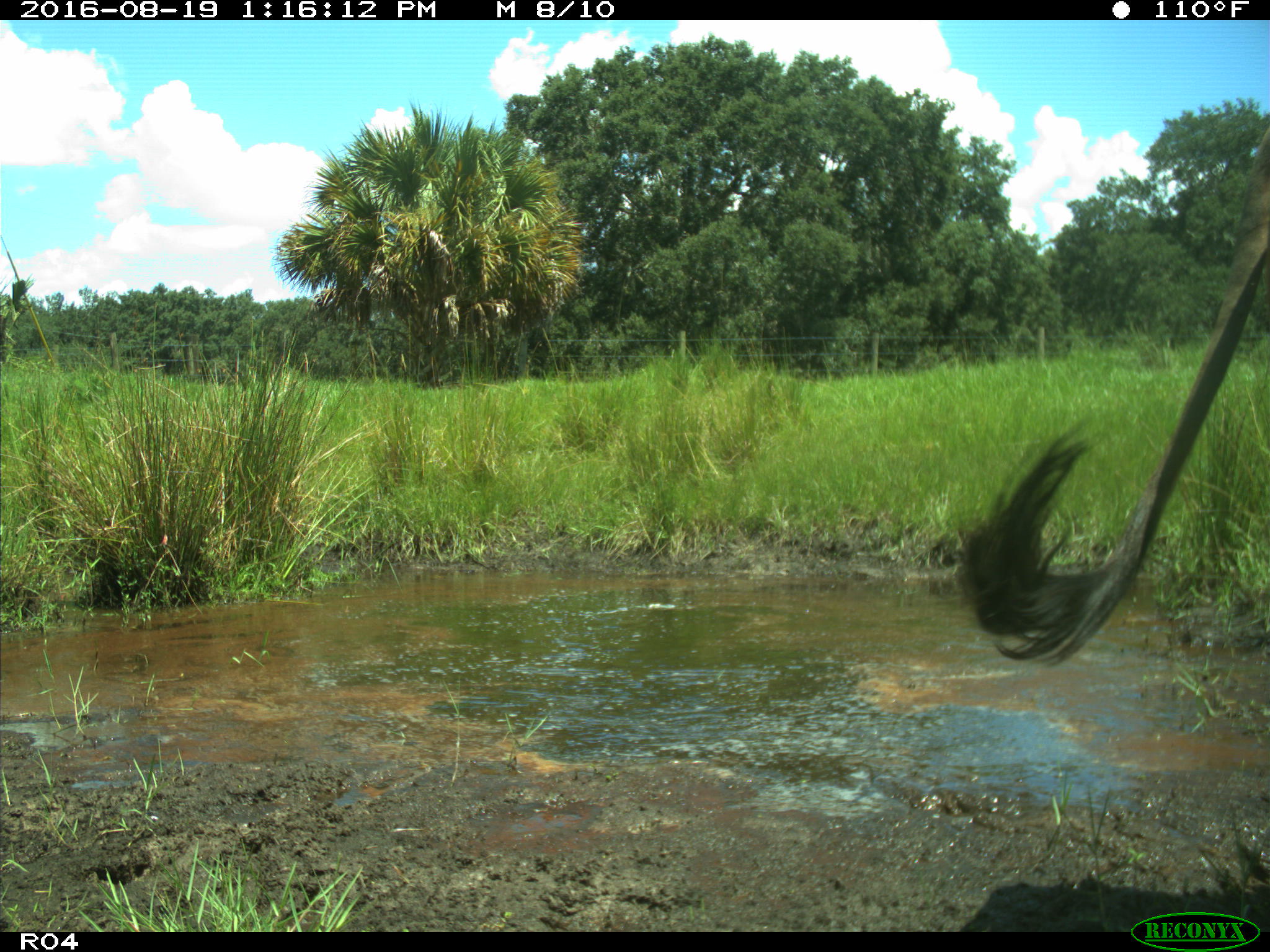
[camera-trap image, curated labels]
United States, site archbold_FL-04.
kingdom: Animalia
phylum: Chordata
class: Mammalia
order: Artiodactyla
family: Bovidae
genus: Bos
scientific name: Bos taurus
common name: domestic cow